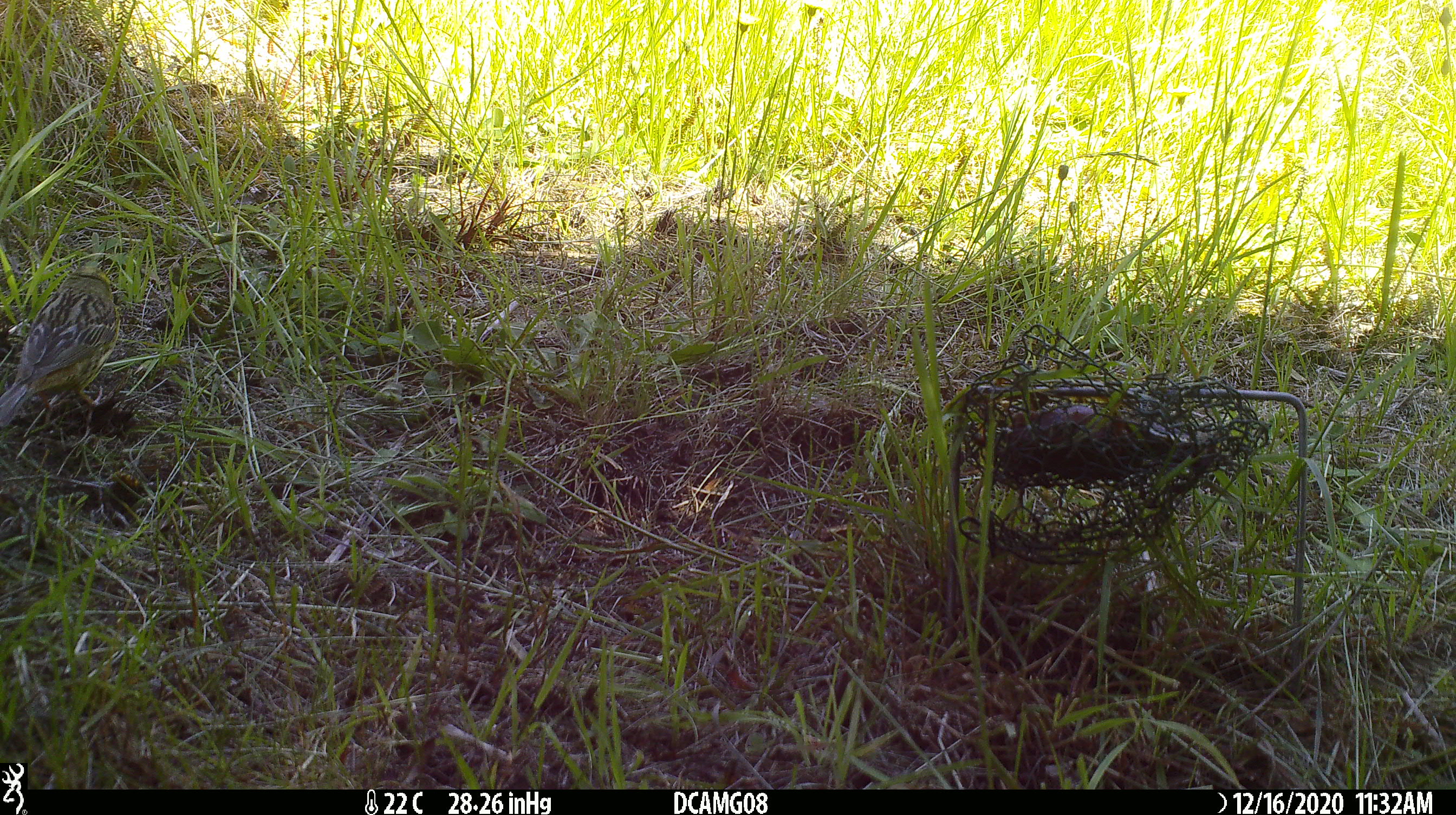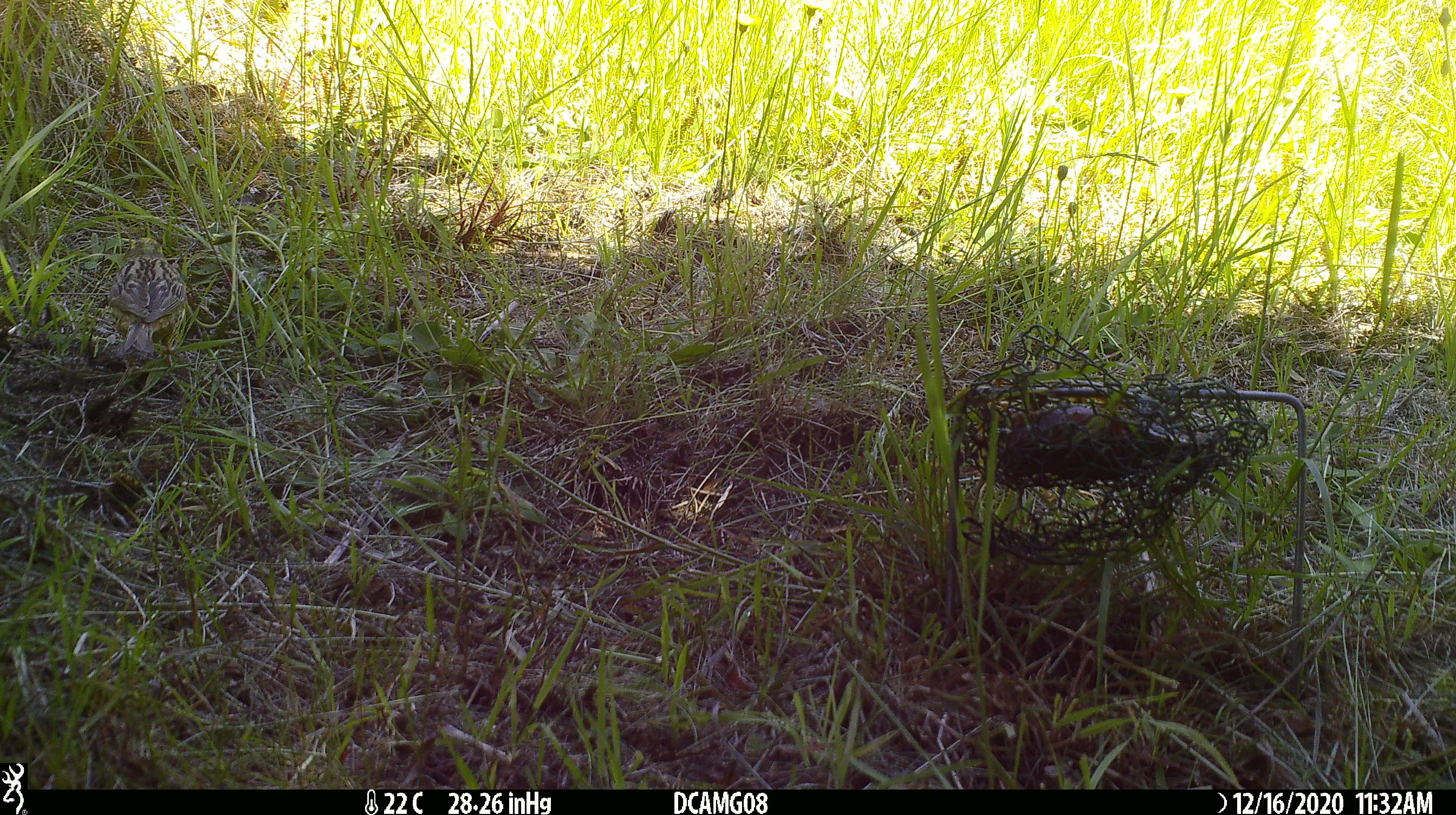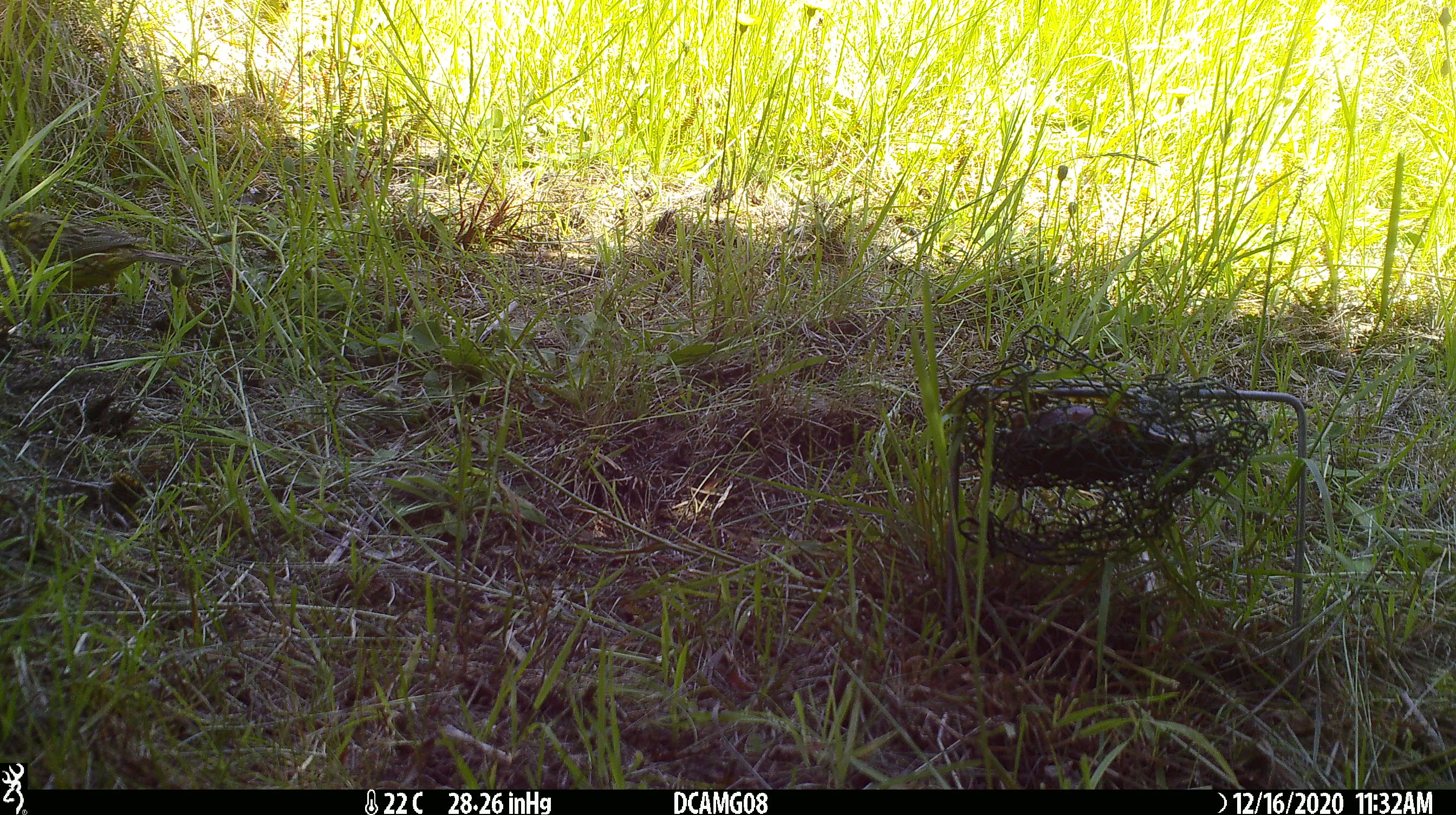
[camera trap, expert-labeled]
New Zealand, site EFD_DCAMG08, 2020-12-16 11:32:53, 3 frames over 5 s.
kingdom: Animalia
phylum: Chordata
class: Aves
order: Passeriformes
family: Emberizidae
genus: Emberiza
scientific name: Emberiza citrinella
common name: yellowhammer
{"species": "yellowhammer (Emberiza citrinella)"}